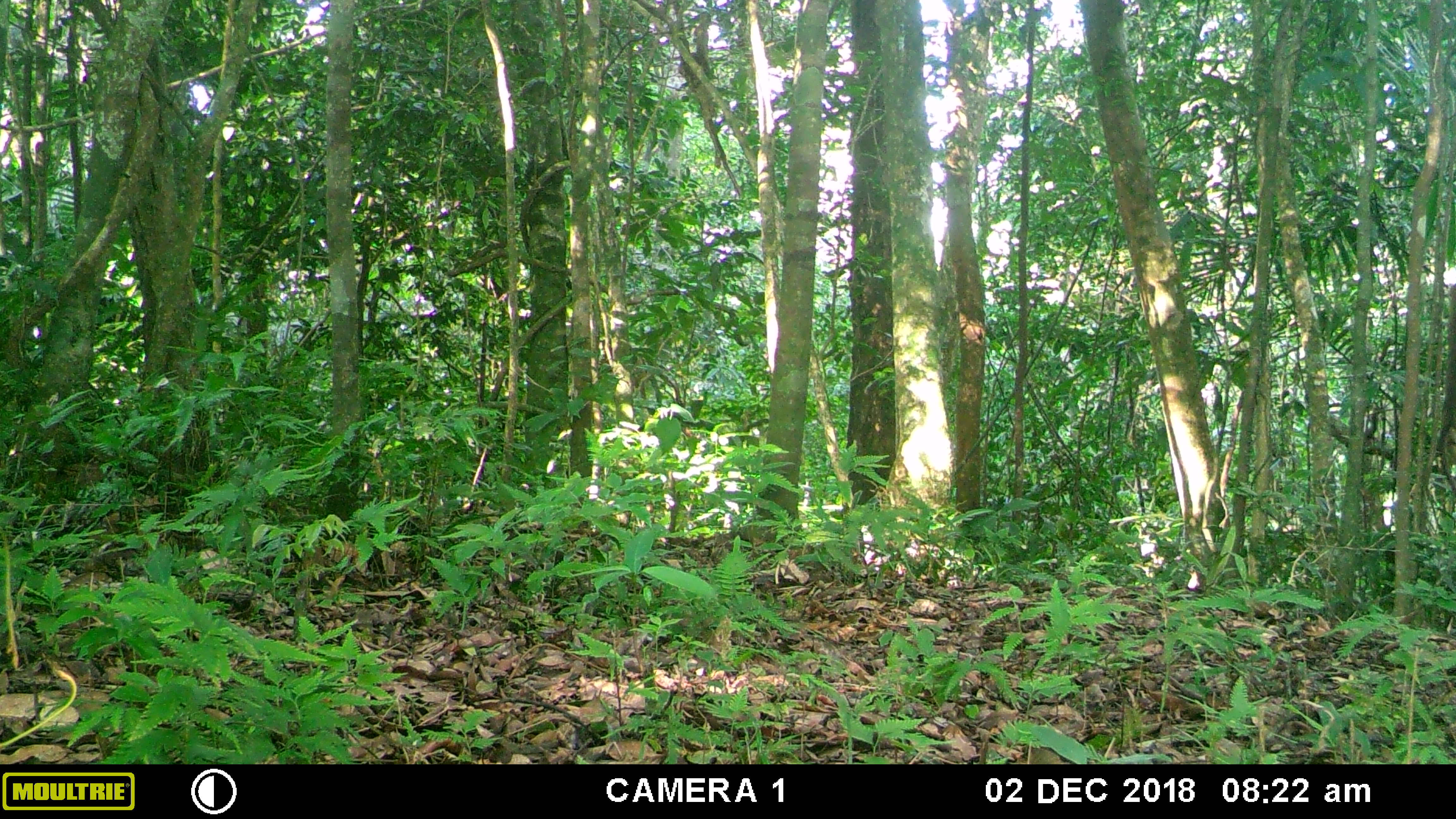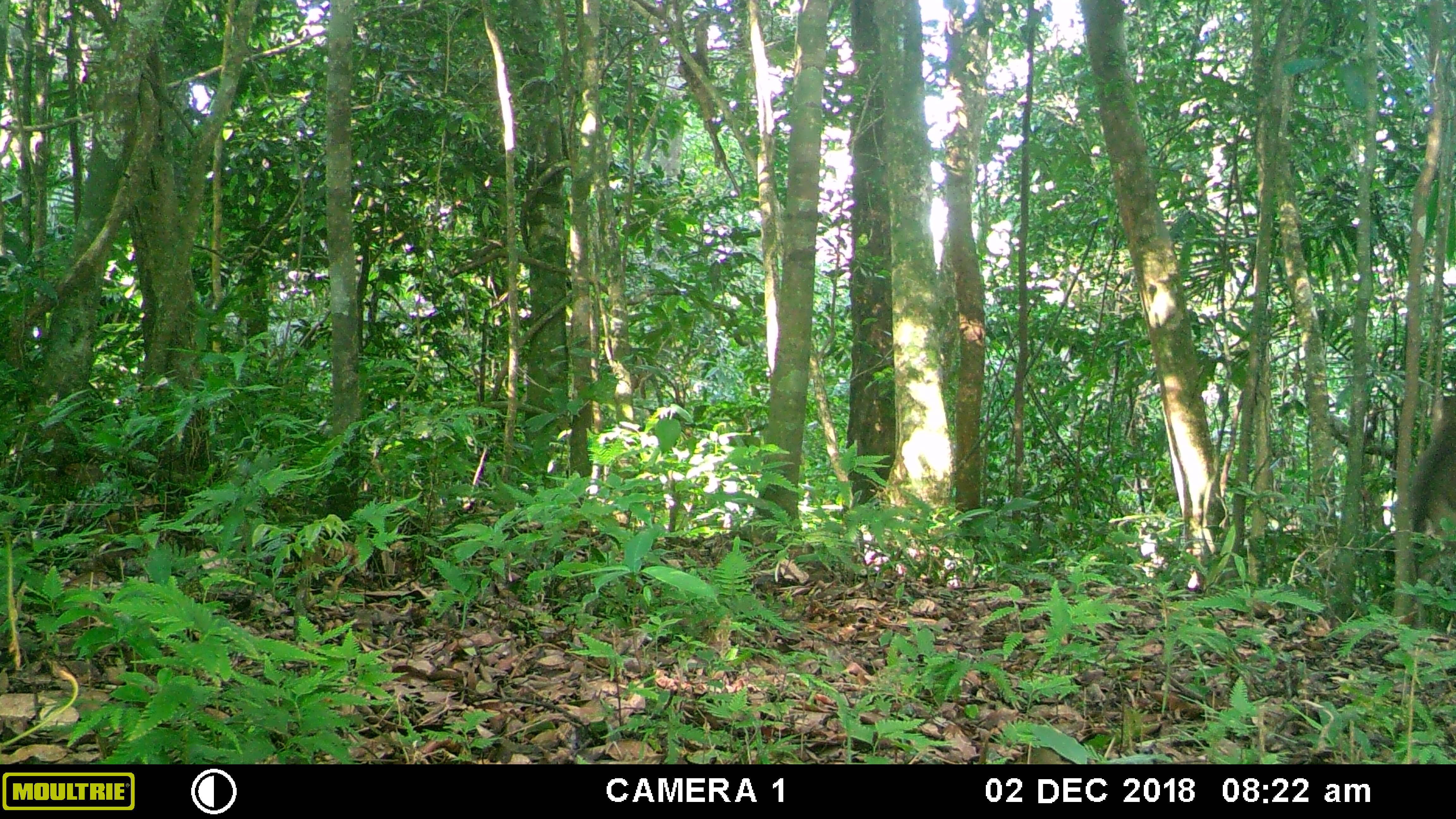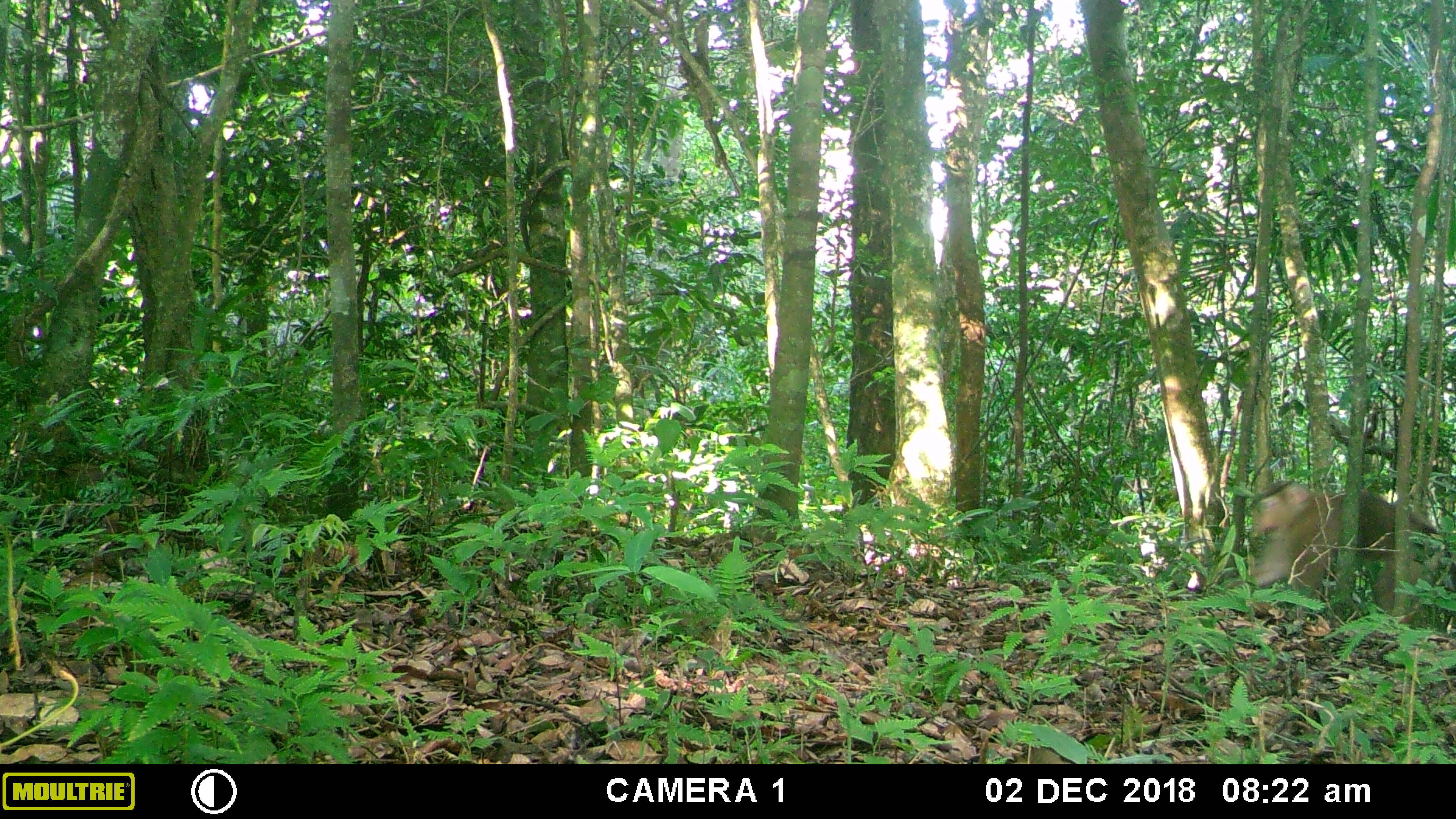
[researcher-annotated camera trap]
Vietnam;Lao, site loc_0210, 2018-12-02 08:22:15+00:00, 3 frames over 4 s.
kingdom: Animalia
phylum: Chordata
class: Mammalia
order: Primates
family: Cercopithecidae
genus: Macaca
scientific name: Macaca nemestrina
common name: pig-tailed macaque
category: pig tailed macaque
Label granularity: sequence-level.